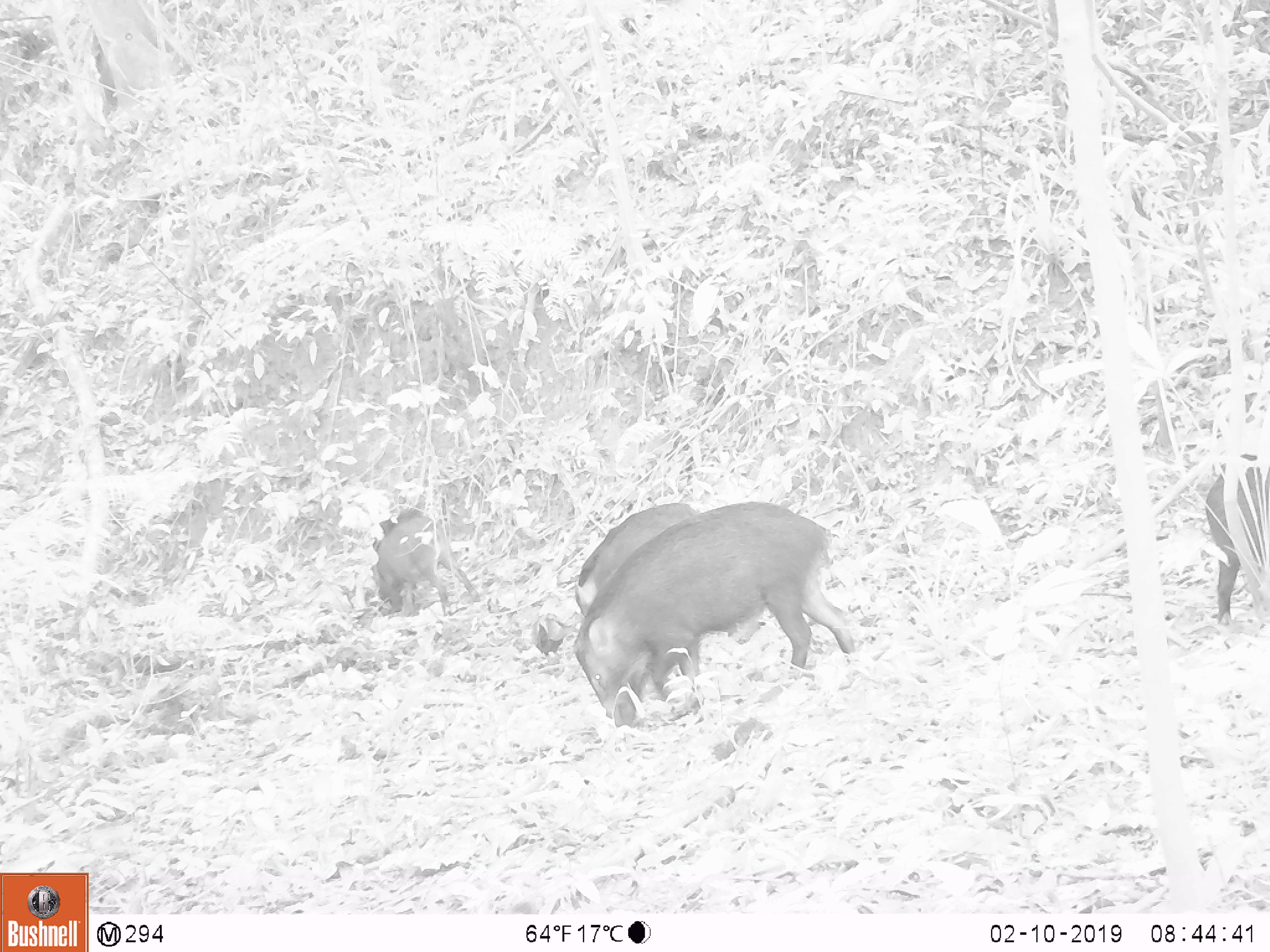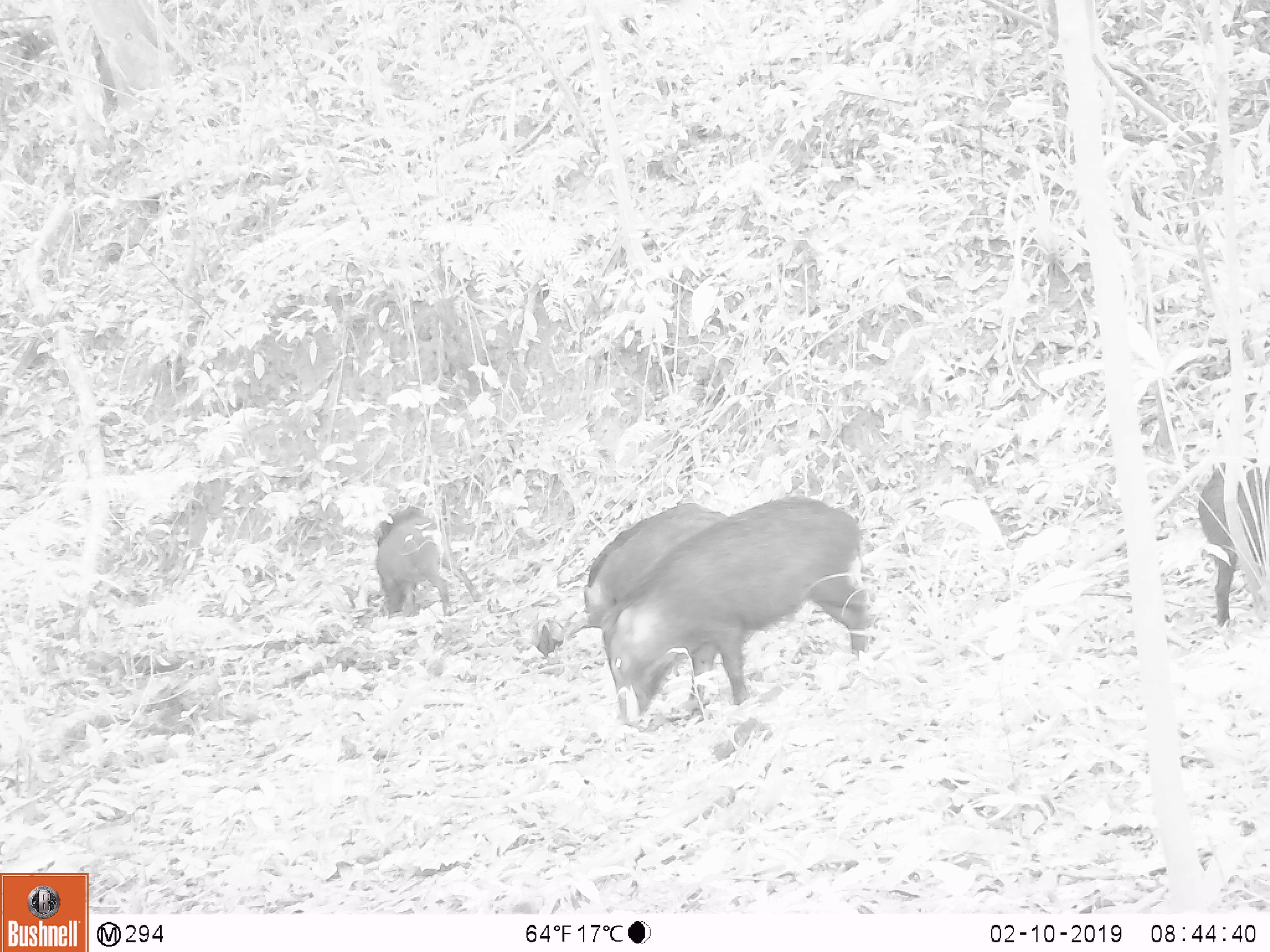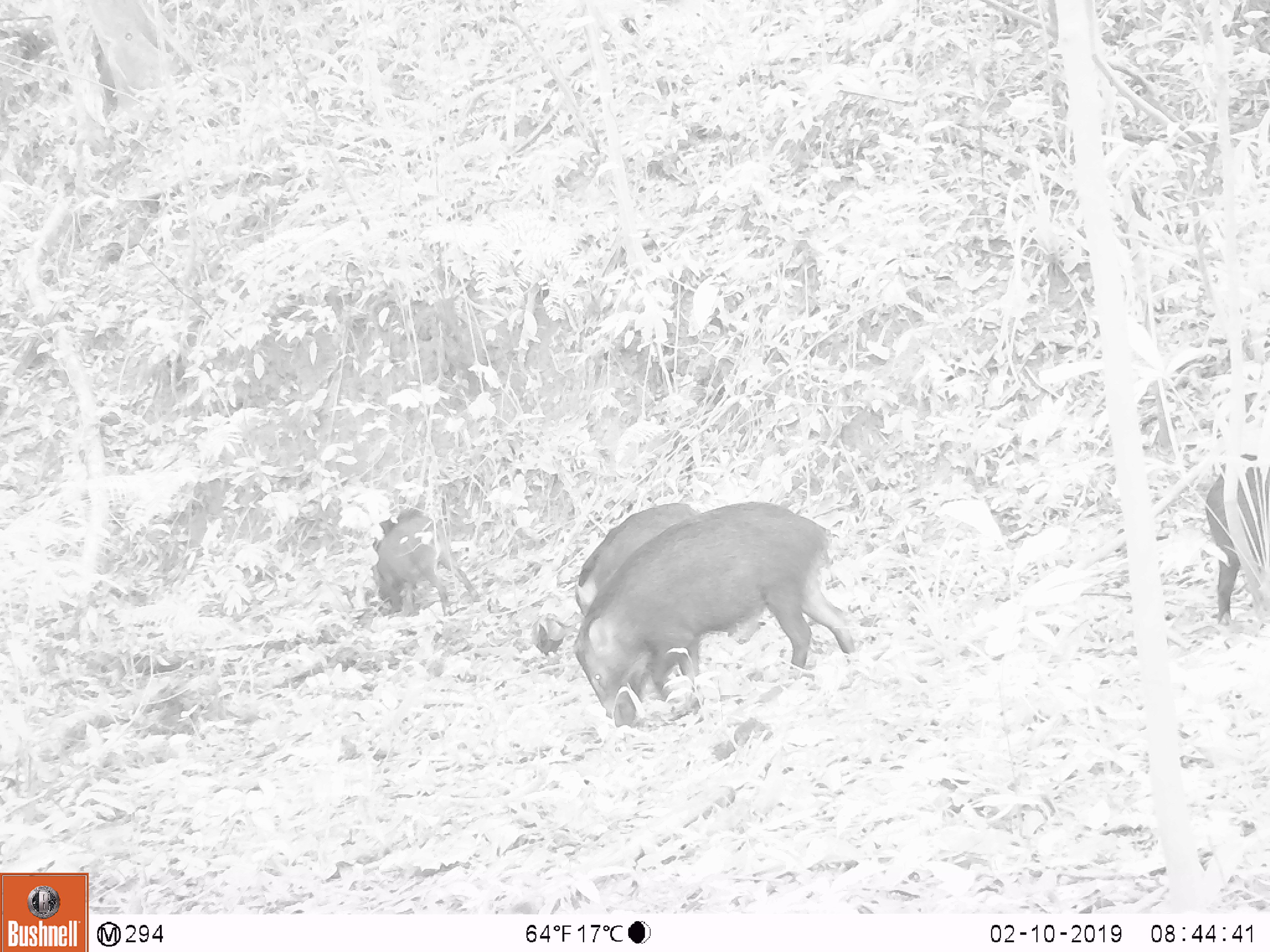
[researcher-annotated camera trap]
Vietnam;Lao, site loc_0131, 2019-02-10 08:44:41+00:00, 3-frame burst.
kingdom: Animalia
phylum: Chordata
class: Aves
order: Galliformes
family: Phasianidae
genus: Gallus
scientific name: Gallus gallus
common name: red junglefowl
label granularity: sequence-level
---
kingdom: Animalia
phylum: Chordata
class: Mammalia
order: Artiodactyla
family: Suidae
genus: Sus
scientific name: Sus scrofa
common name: eurasian wild pig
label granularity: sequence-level